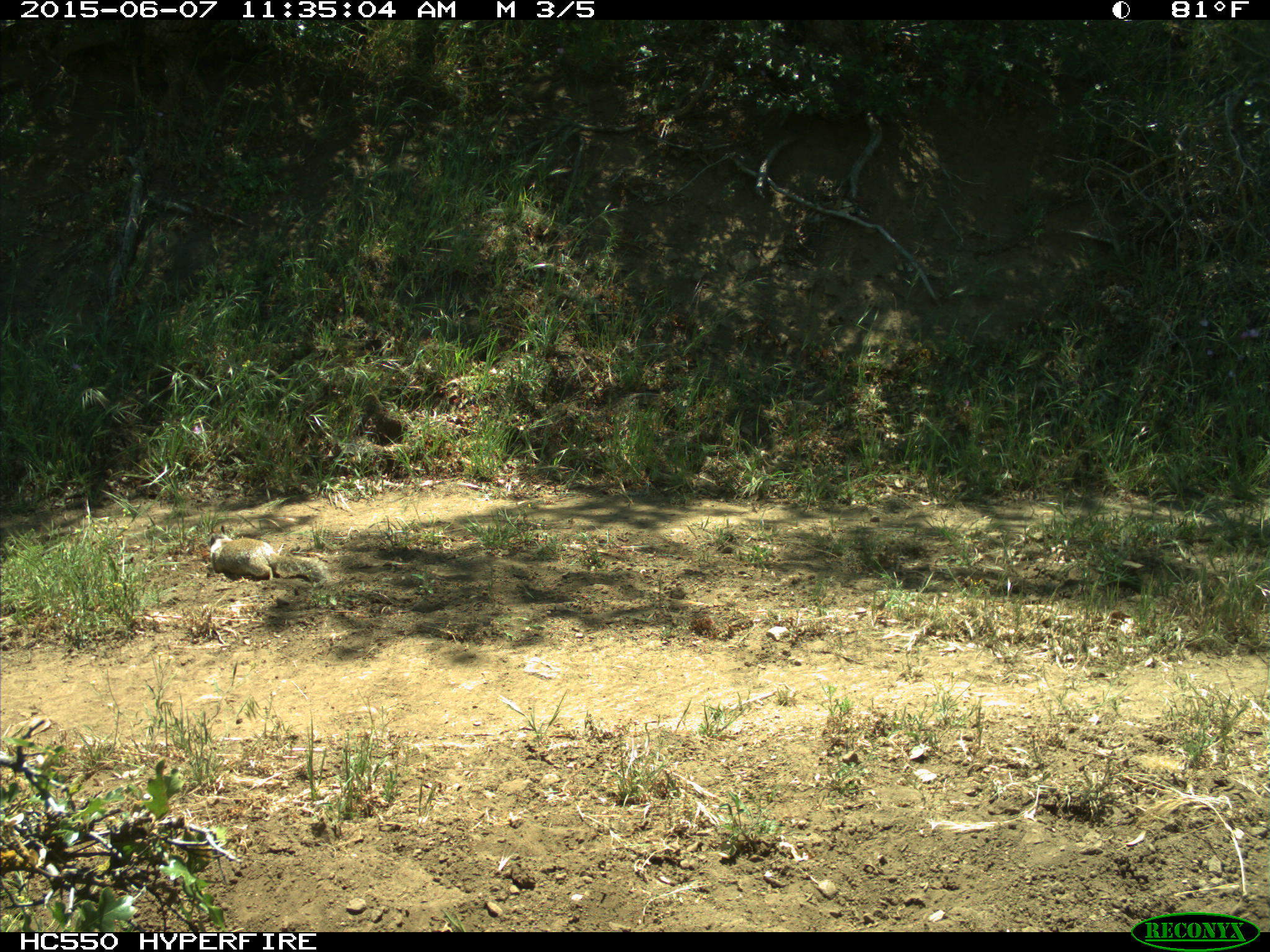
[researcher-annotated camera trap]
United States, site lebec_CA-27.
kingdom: Animalia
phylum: Chordata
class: Mammalia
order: Rodentia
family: Sciuridae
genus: Otospermophilus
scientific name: Otospermophilus beecheyi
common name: california ground squirrel